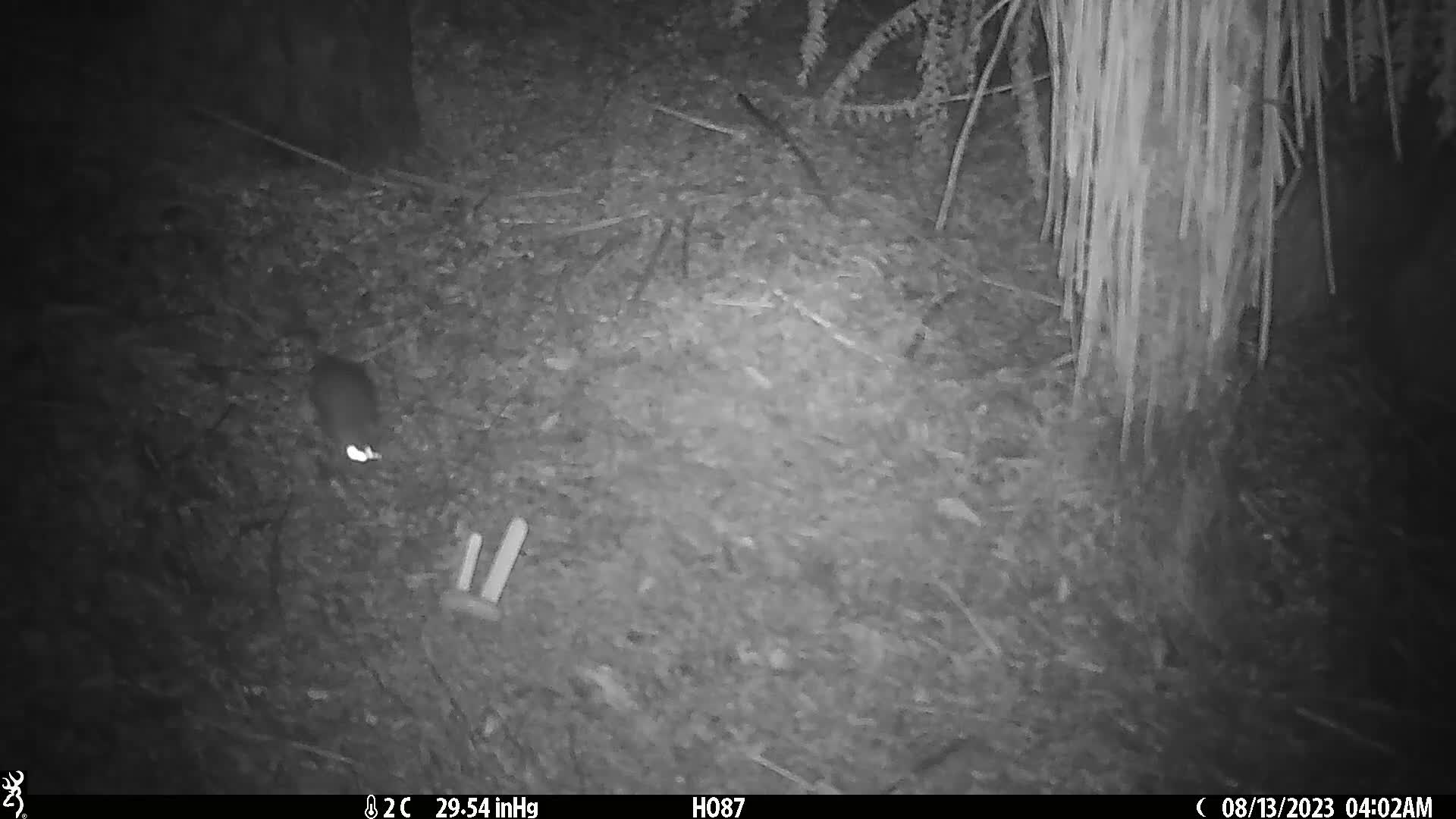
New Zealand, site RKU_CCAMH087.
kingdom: Animalia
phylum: Chordata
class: Mammalia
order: Rodentia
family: Muridae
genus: Rattus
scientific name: Rattus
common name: rat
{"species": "rat (Rattus)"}